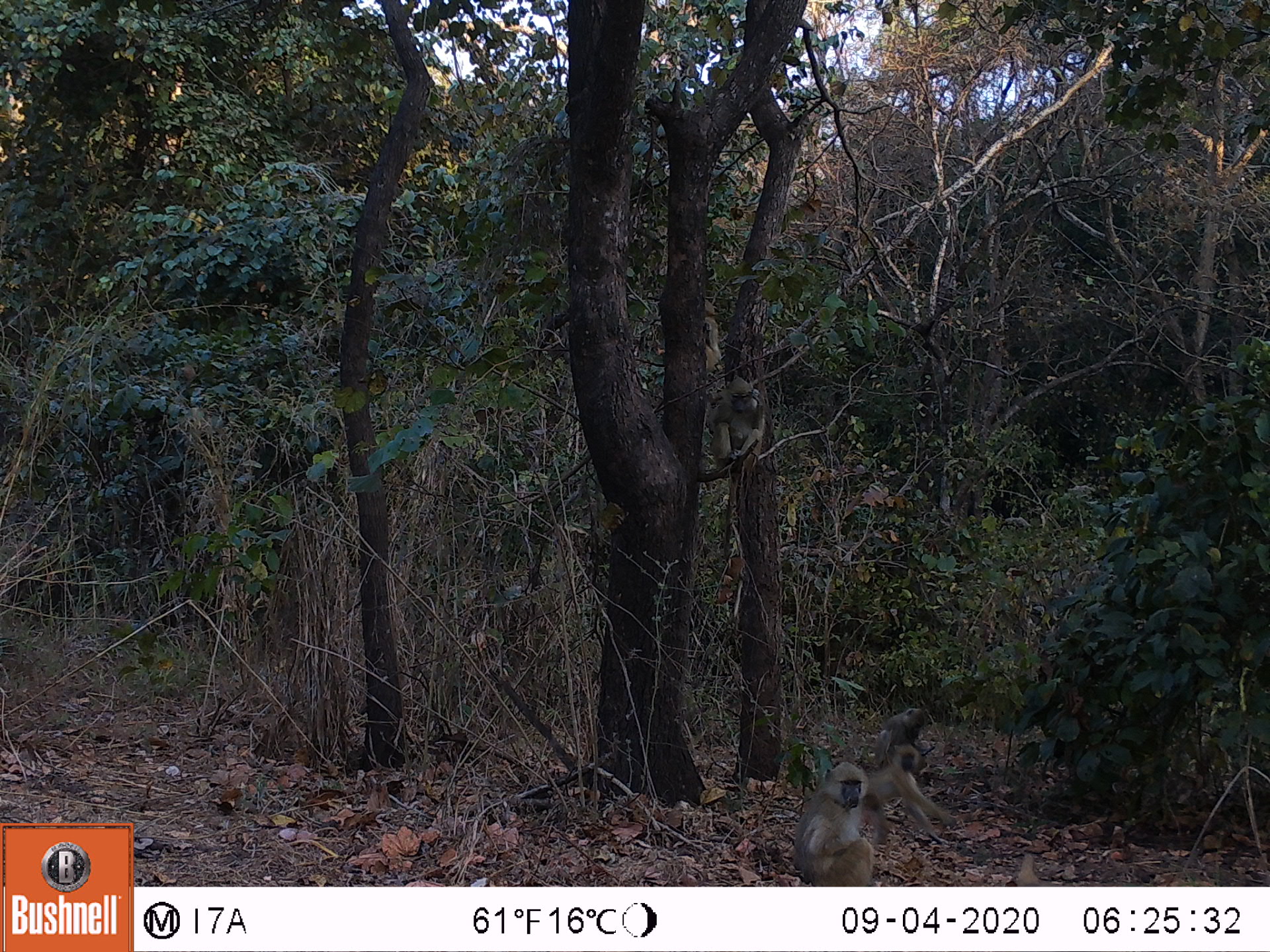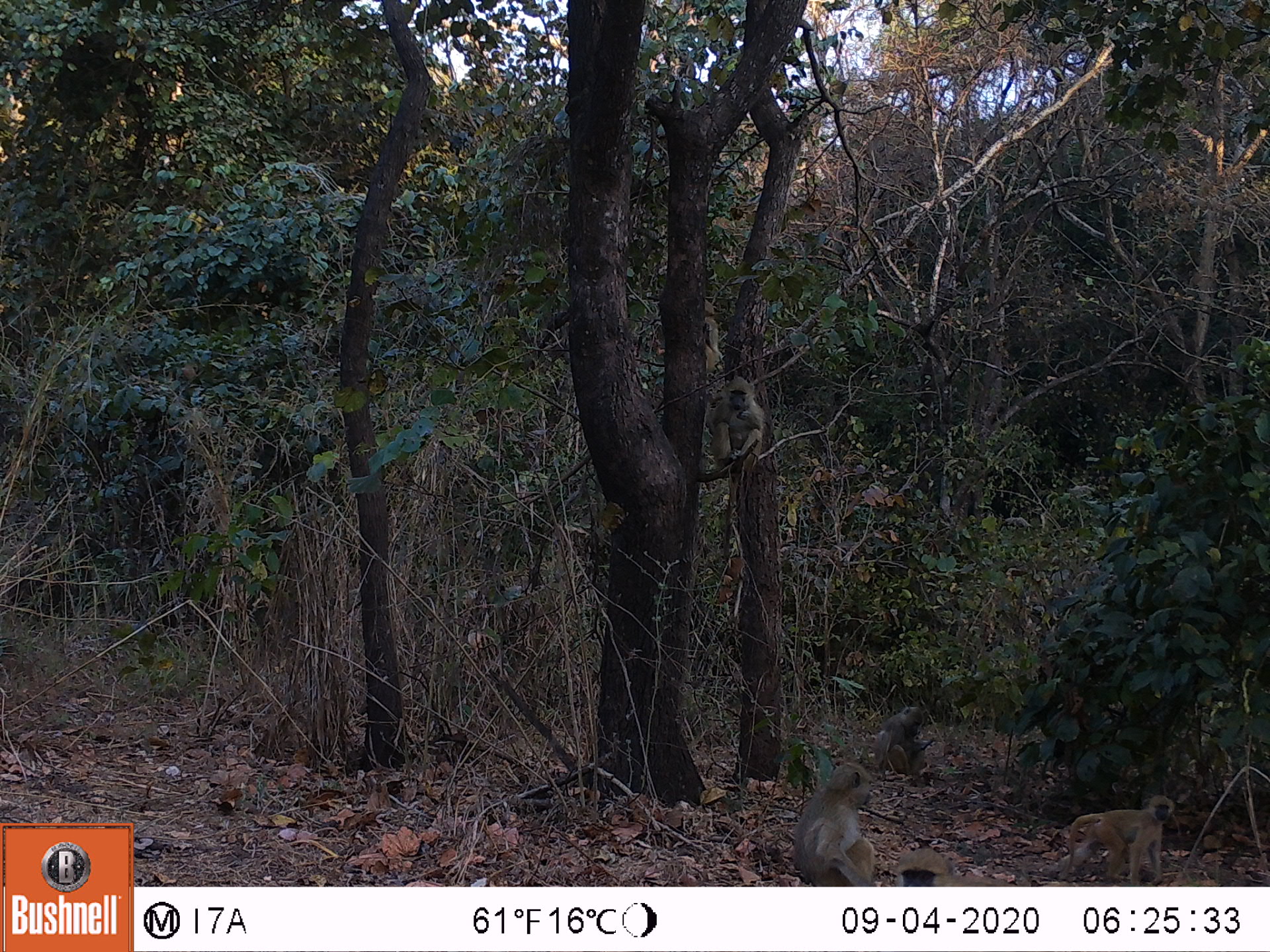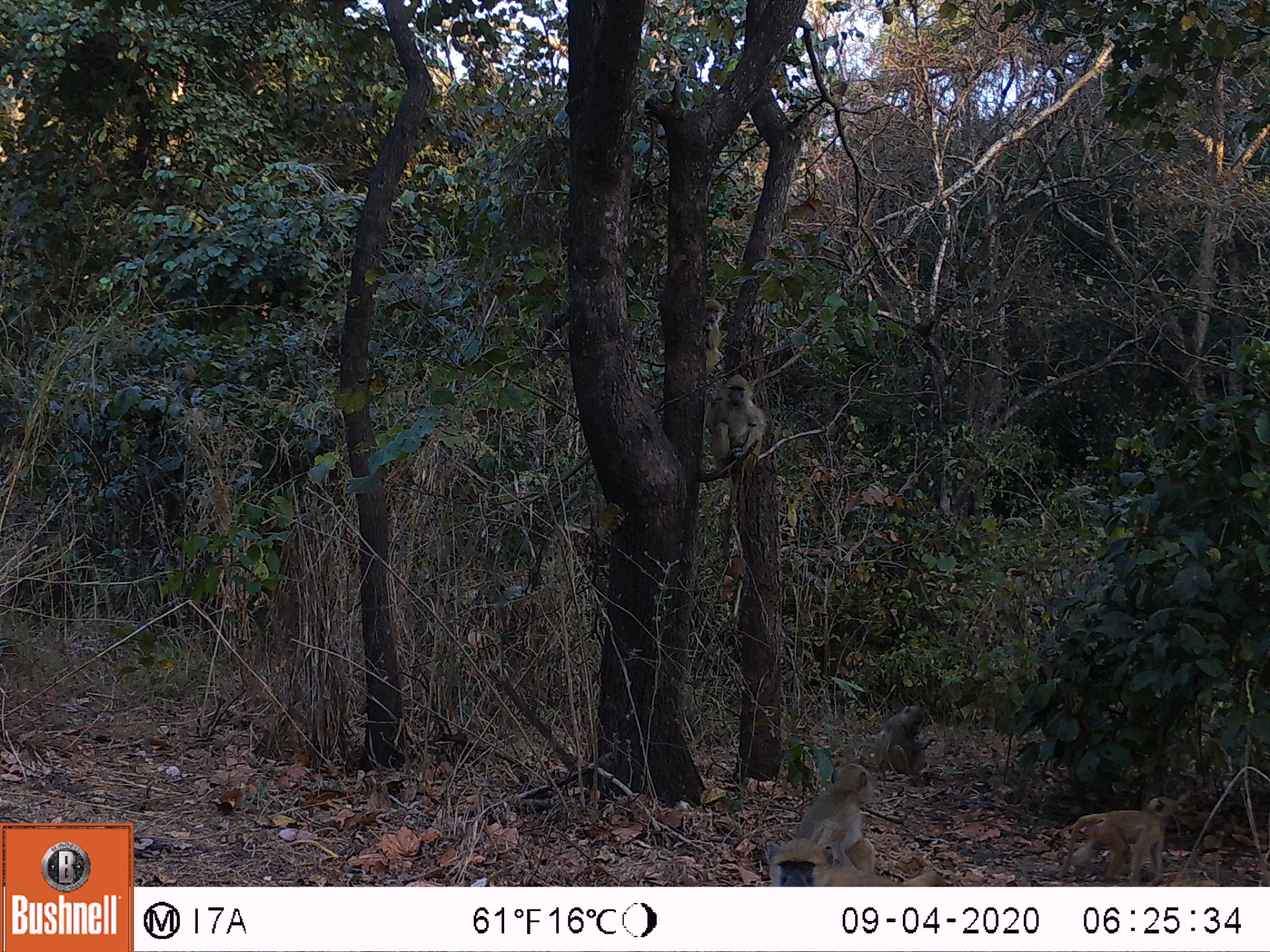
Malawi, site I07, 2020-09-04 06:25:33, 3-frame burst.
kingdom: Animalia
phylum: Chordata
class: Mammalia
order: Primates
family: Cercopithecidae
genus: Papio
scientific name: Papio cynocephalus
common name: yellow baboon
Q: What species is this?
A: Yellow baboon (Papio cynocephalus).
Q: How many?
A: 5.